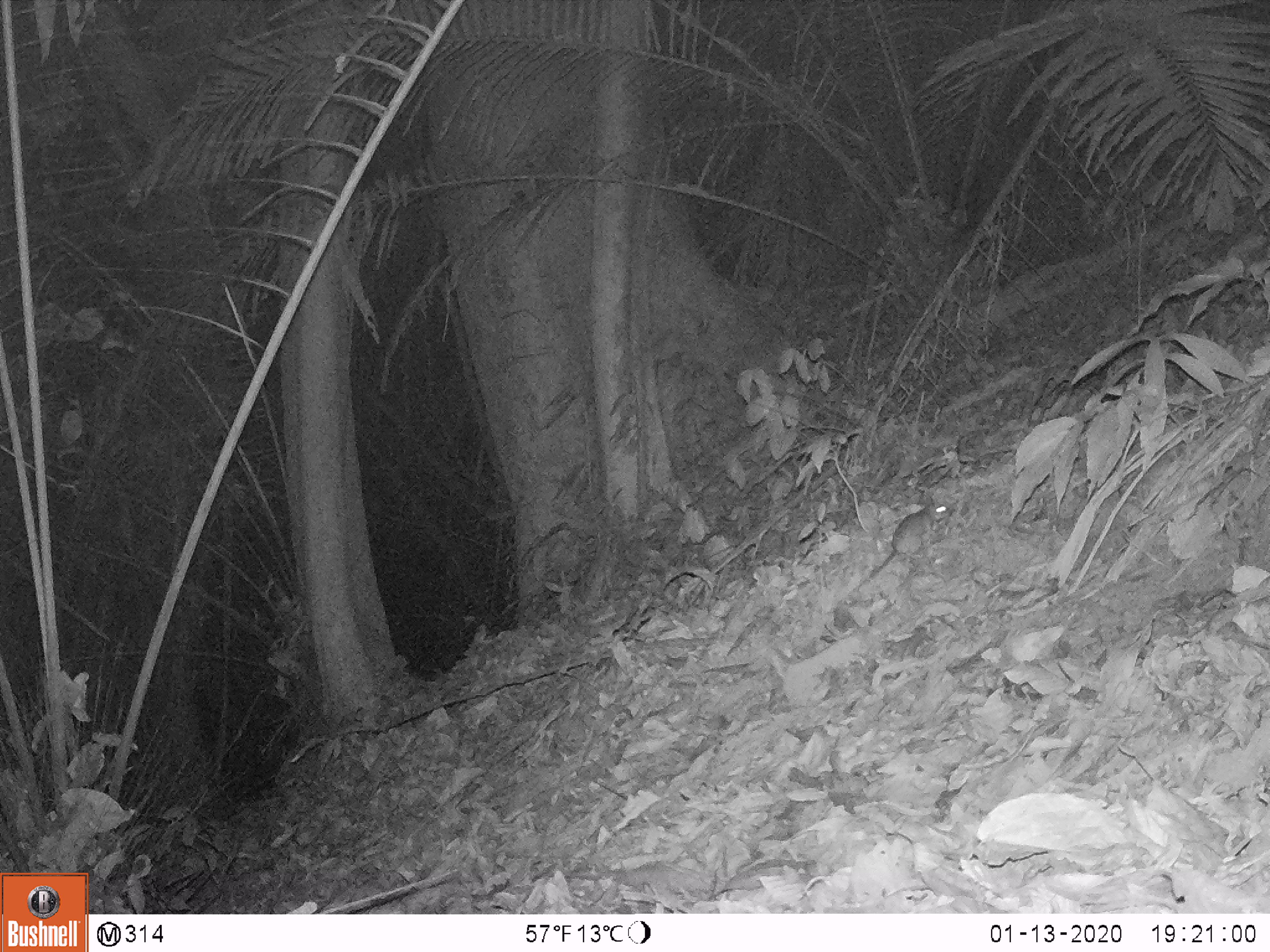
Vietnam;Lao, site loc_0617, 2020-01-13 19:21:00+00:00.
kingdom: Animalia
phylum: Chordata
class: Mammalia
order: Rodentia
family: Muridae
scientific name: Muridae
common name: old-world mice and rats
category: unidentified murid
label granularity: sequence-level